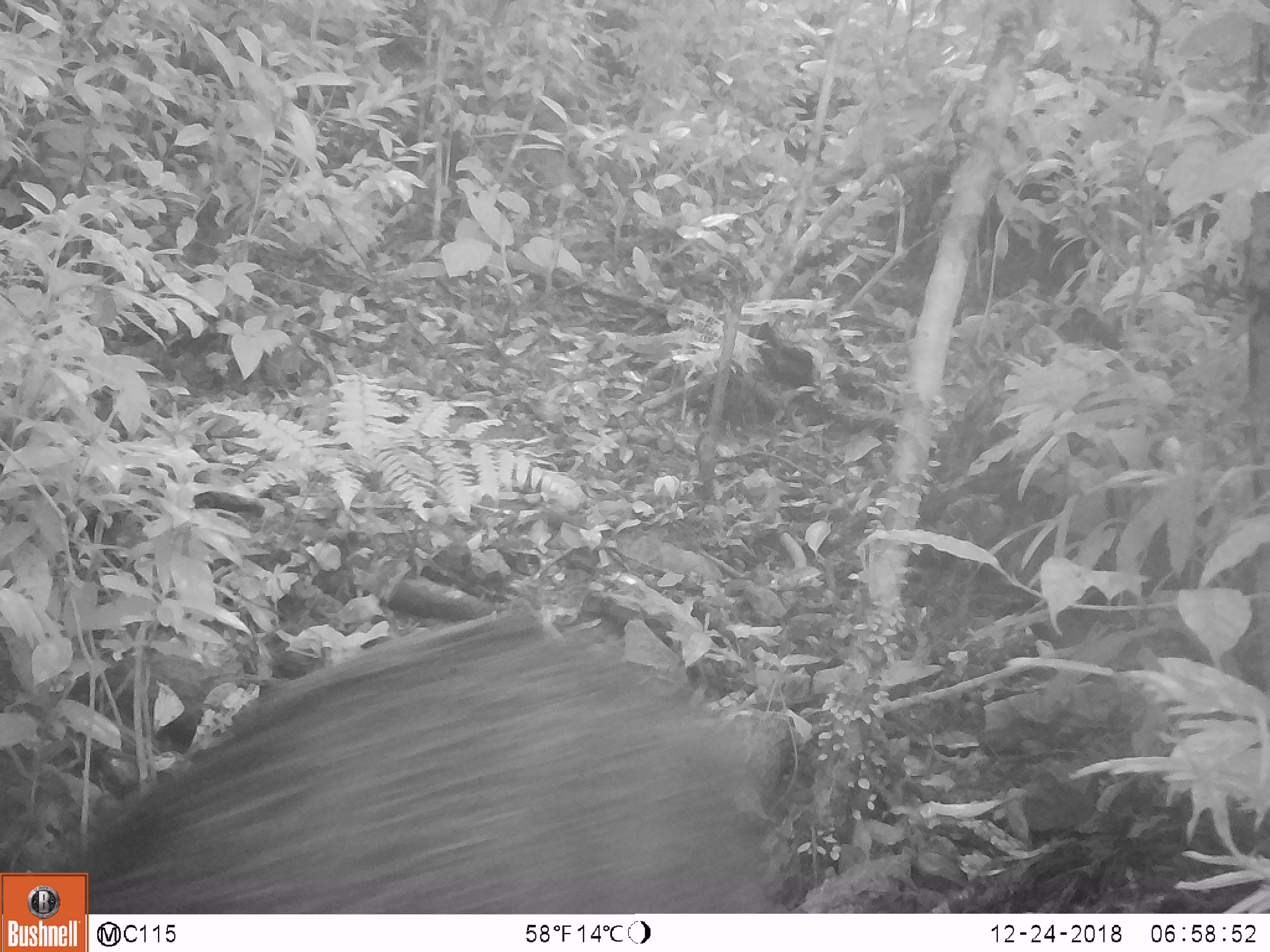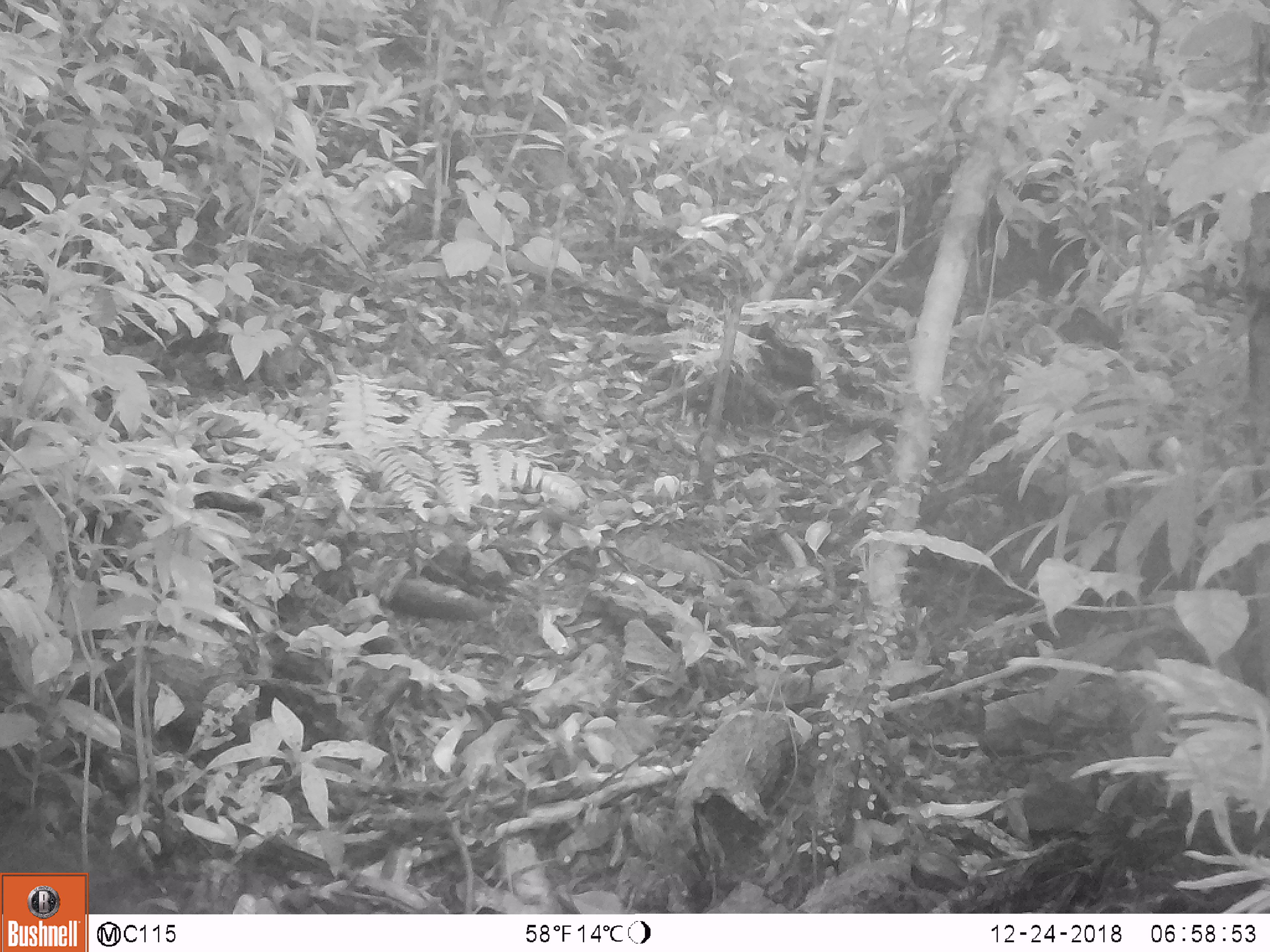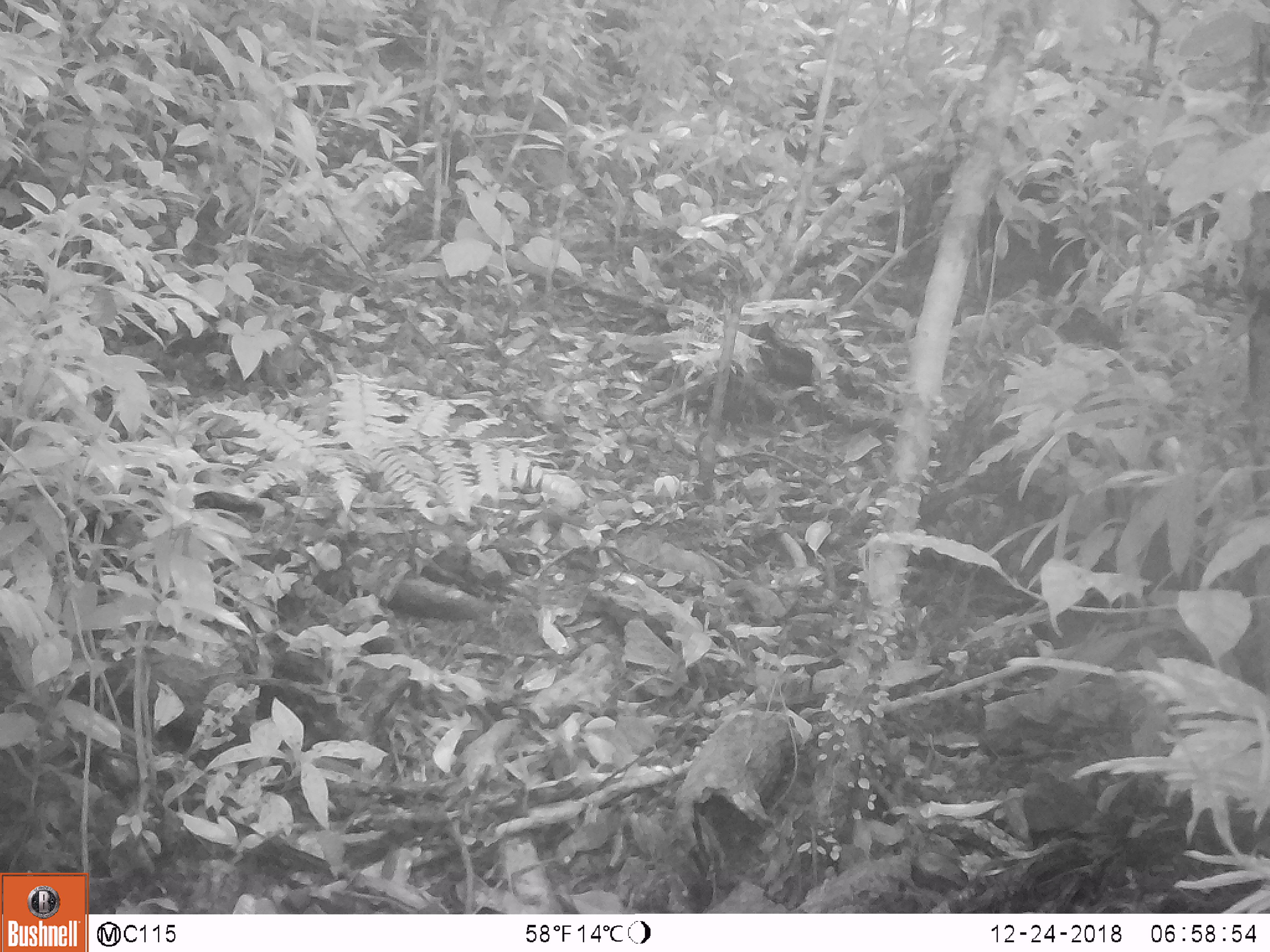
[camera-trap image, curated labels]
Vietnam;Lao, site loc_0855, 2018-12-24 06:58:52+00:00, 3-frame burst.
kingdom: Animalia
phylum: Chordata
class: Mammalia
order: Artiodactyla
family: Suidae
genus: Sus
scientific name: Sus scrofa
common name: eurasian wild pig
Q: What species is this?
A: Eurasian wild pig (Sus scrofa).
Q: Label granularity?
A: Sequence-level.